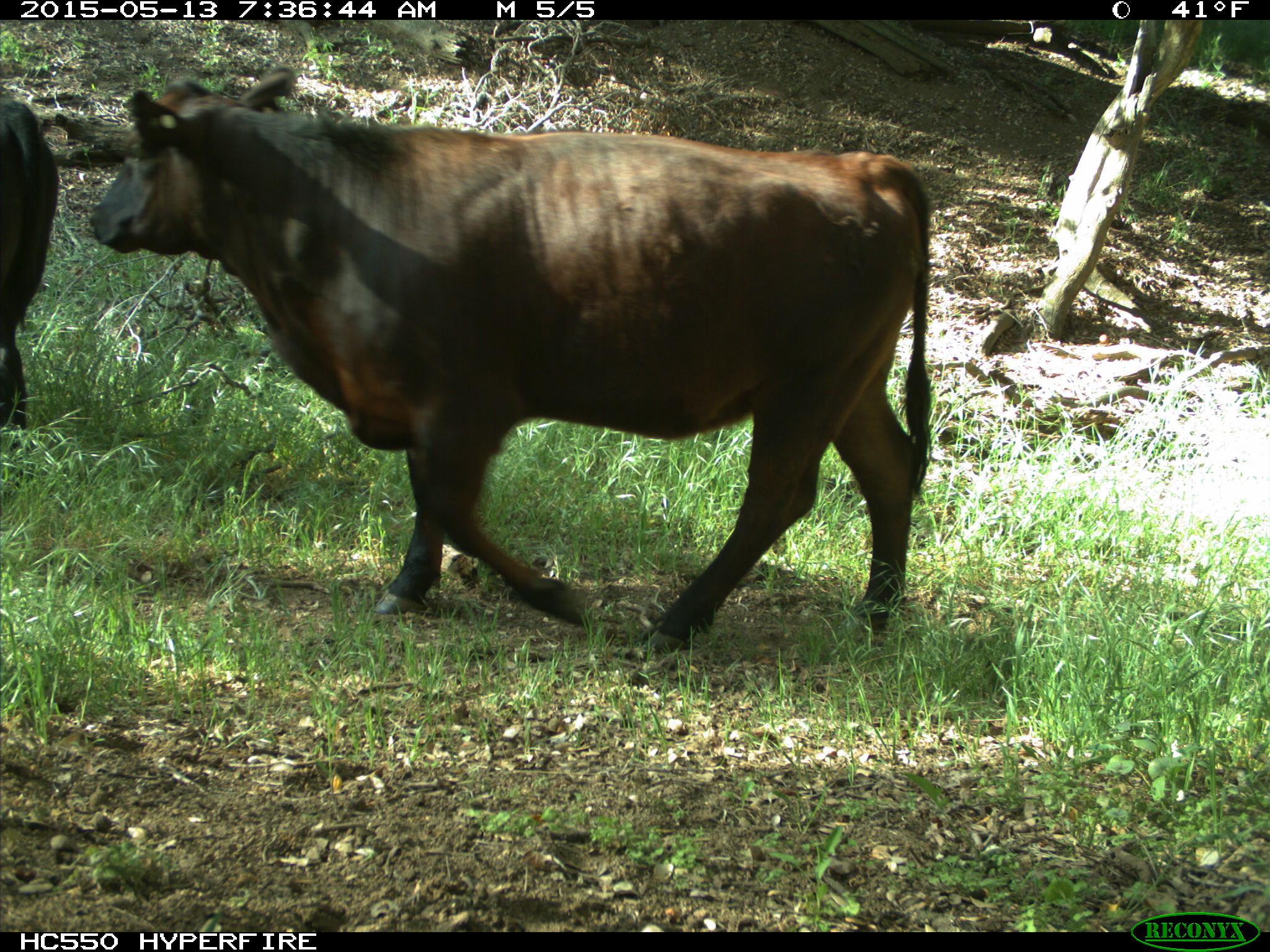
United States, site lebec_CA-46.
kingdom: Animalia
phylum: Chordata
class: Mammalia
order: Artiodactyla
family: Bovidae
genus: Bos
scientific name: Bos taurus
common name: domestic cow